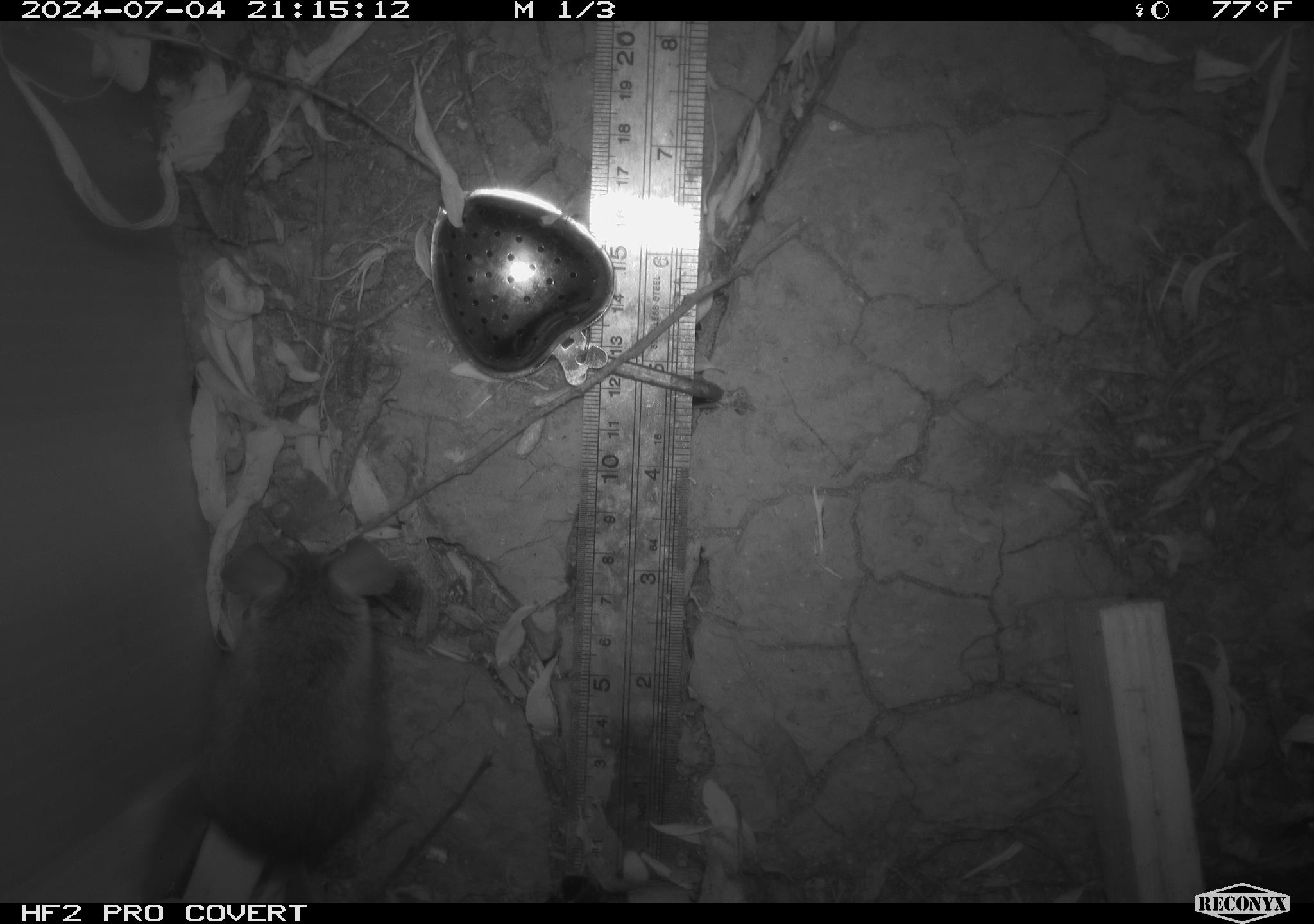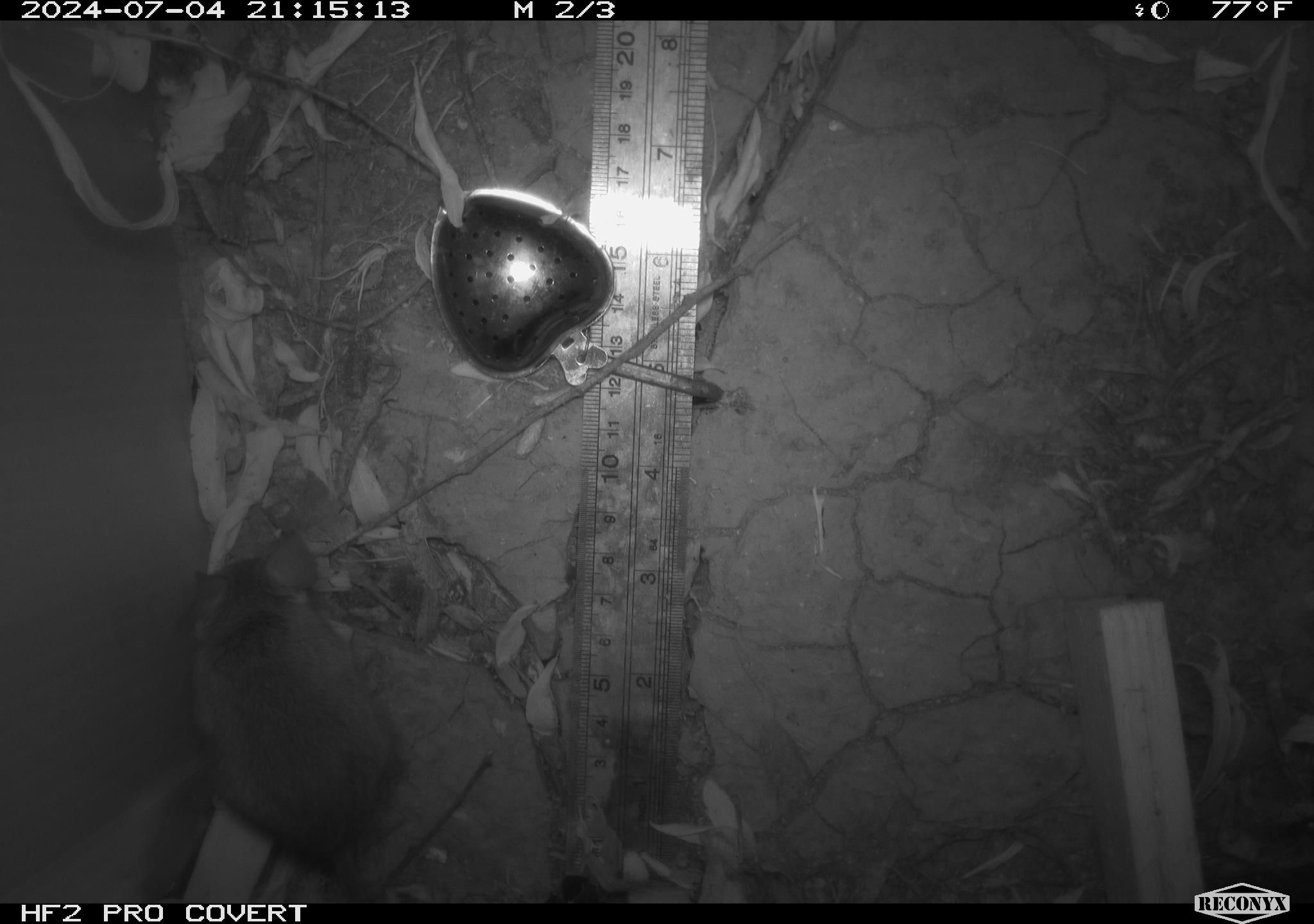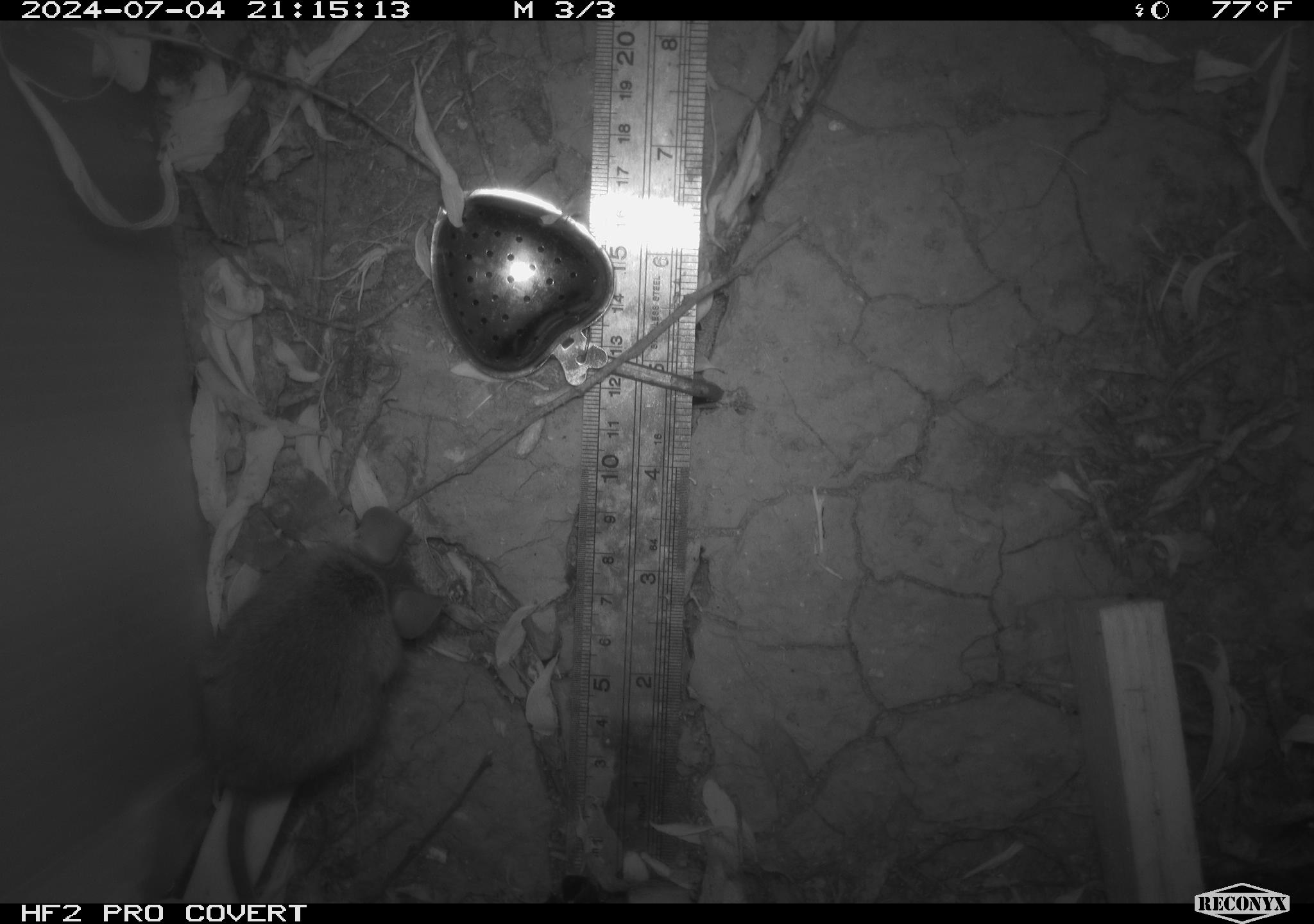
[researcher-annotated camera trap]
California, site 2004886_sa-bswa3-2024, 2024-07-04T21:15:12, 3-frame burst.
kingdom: Animalia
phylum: Chordata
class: Mammalia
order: Rodentia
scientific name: Rodentia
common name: mouse species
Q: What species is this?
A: Mouse species (Rodentia).